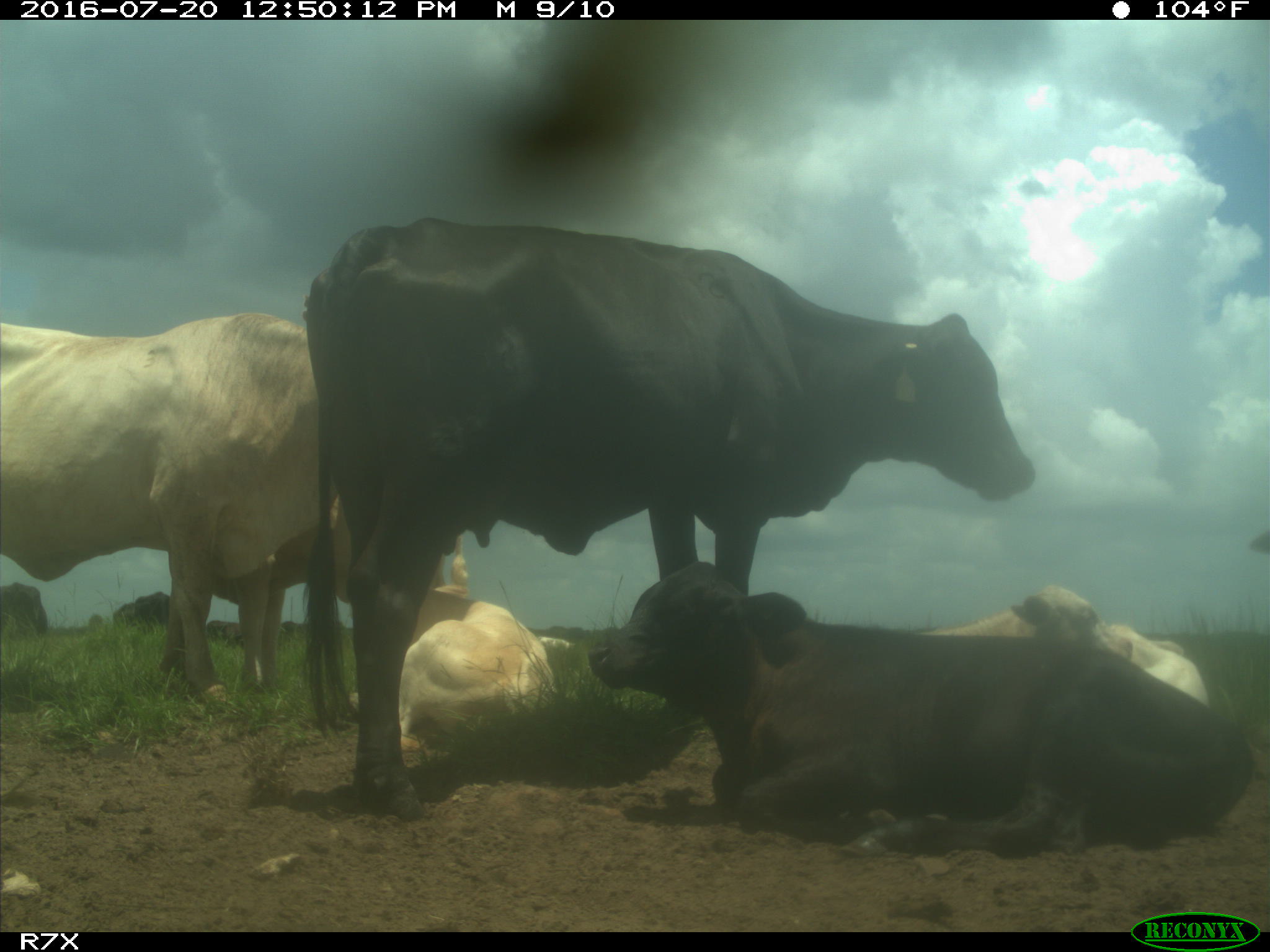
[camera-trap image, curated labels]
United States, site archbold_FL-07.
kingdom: Animalia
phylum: Chordata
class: Mammalia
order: Artiodactyla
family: Bovidae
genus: Bos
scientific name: Bos taurus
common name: domestic cow